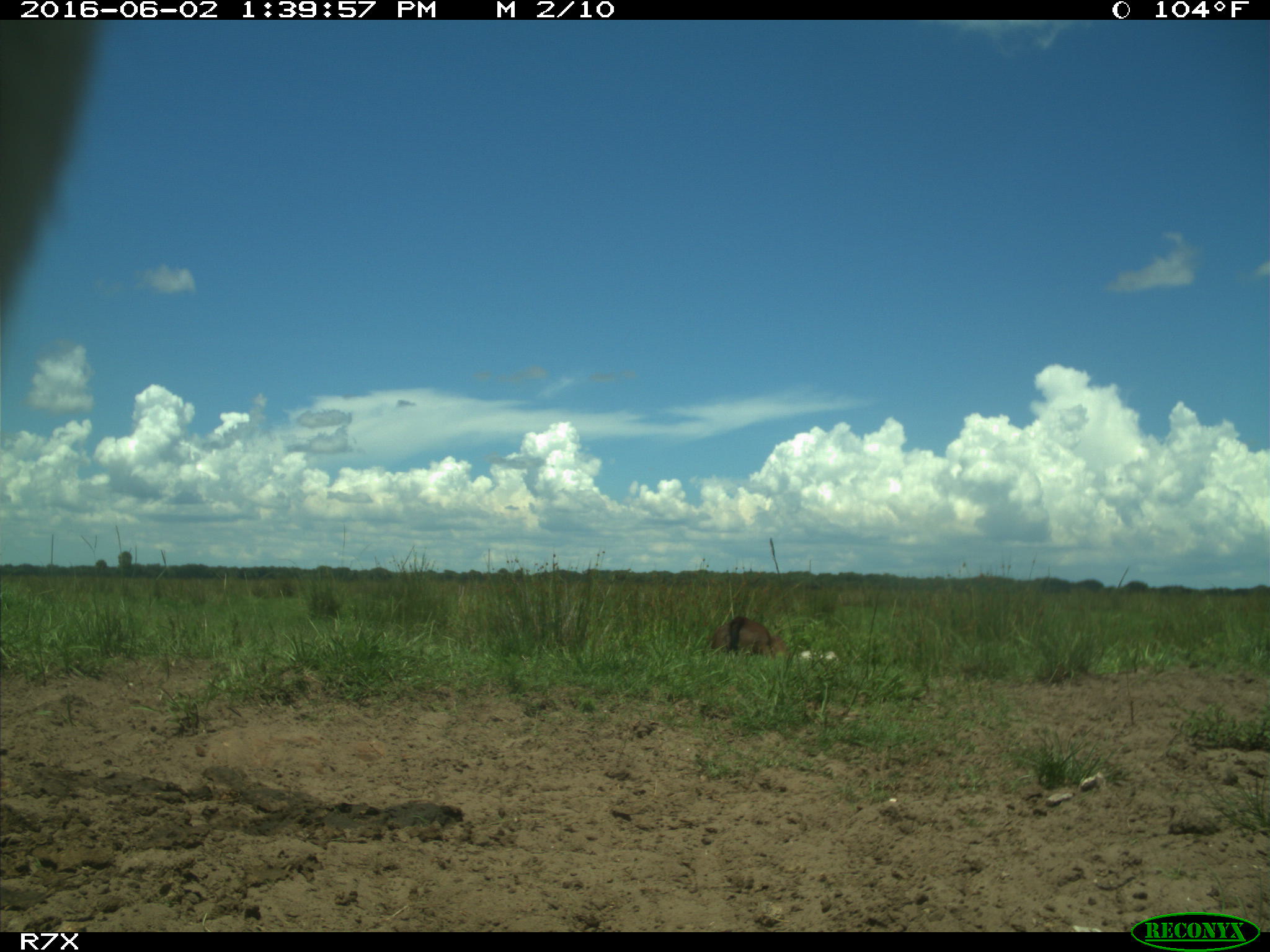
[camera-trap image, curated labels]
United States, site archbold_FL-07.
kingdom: Animalia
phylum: Chordata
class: Mammalia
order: Artiodactyla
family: Bovidae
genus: Bos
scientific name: Bos taurus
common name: domestic cow